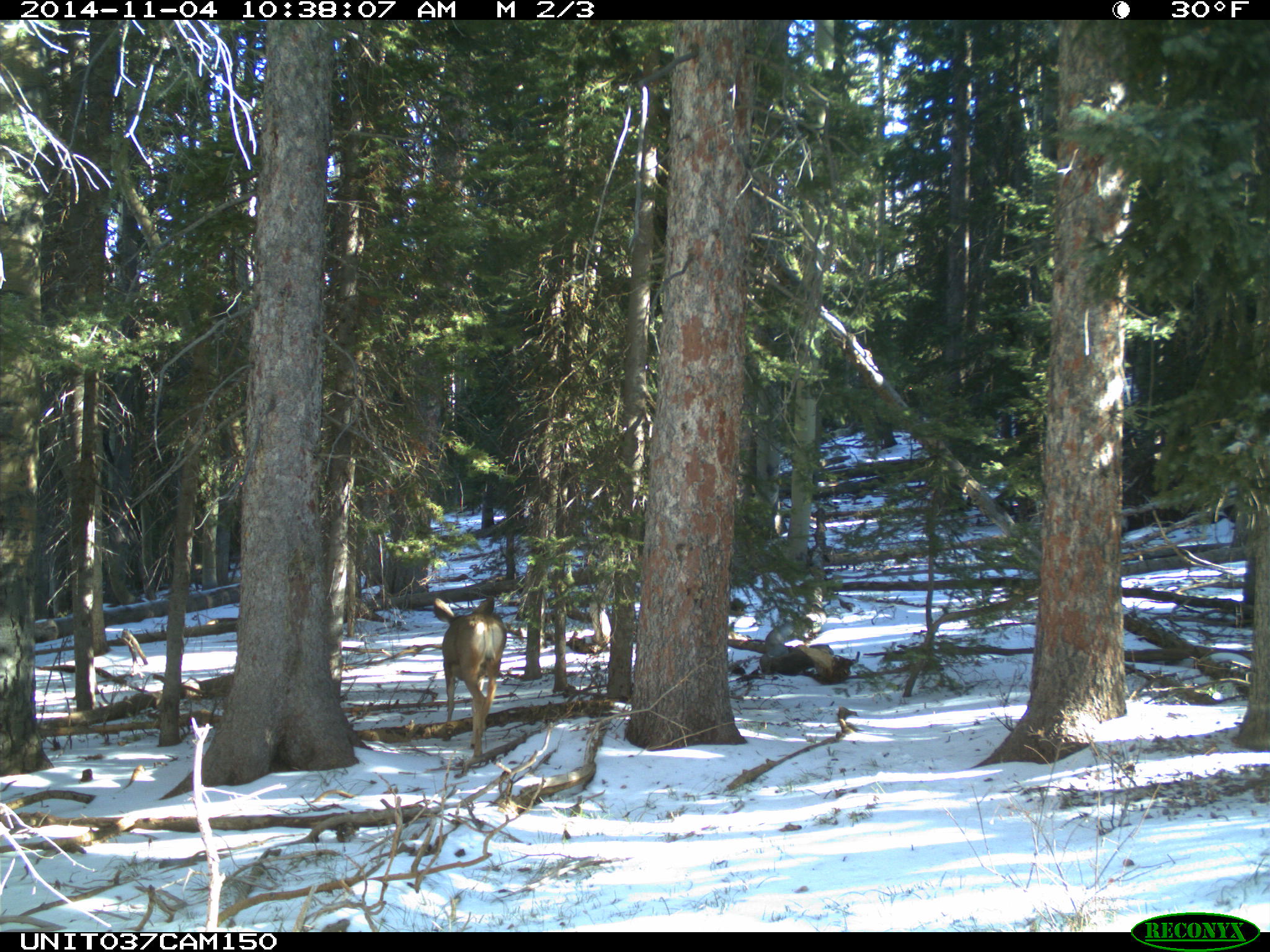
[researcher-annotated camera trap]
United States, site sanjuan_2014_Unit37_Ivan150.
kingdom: Animalia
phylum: Chordata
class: Mammalia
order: Artiodactyla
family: Cervidae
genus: Odocoileus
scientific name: Odocoileus hemionus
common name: mule deer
Odocoileus hemionus (mule deer).